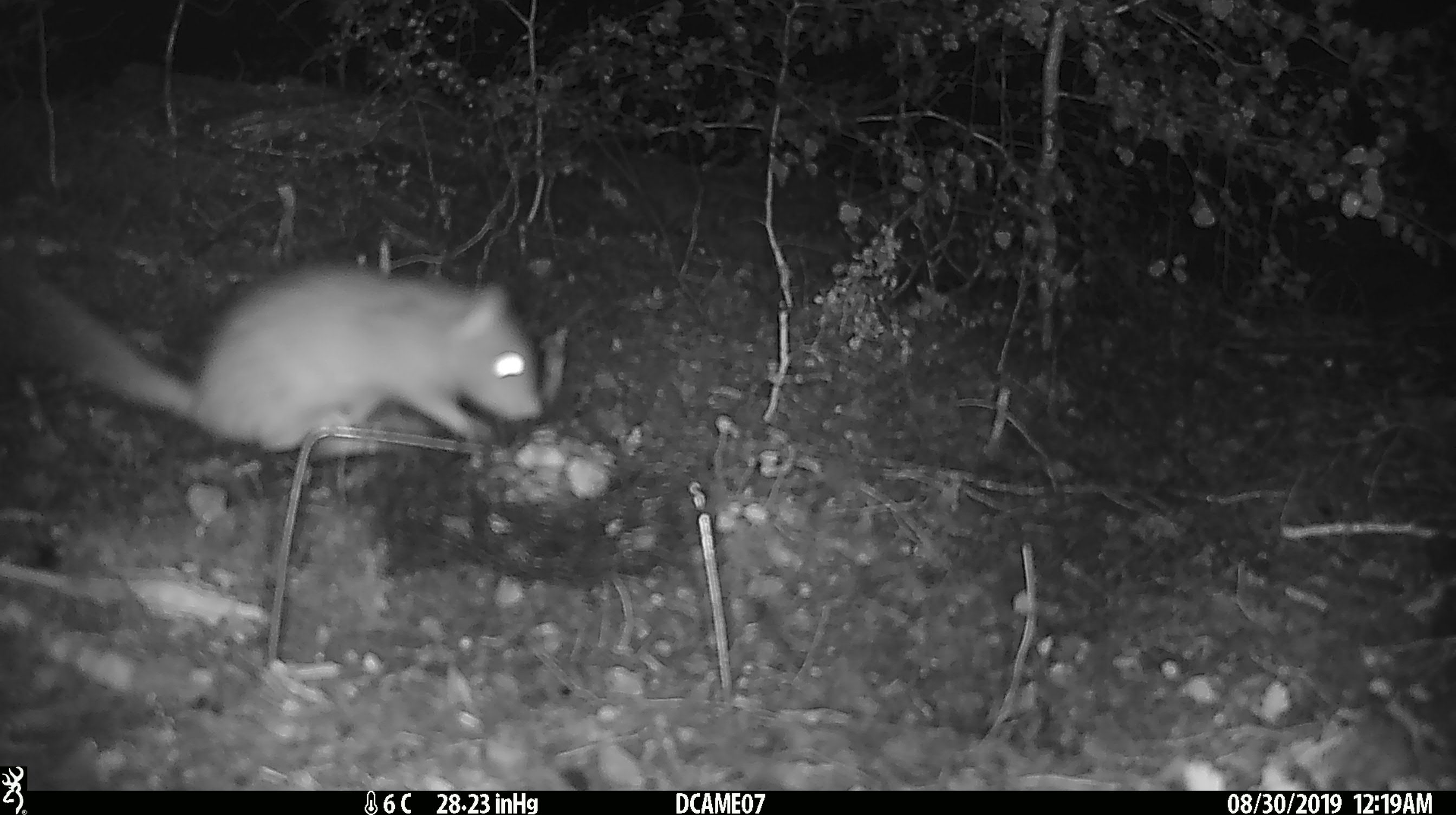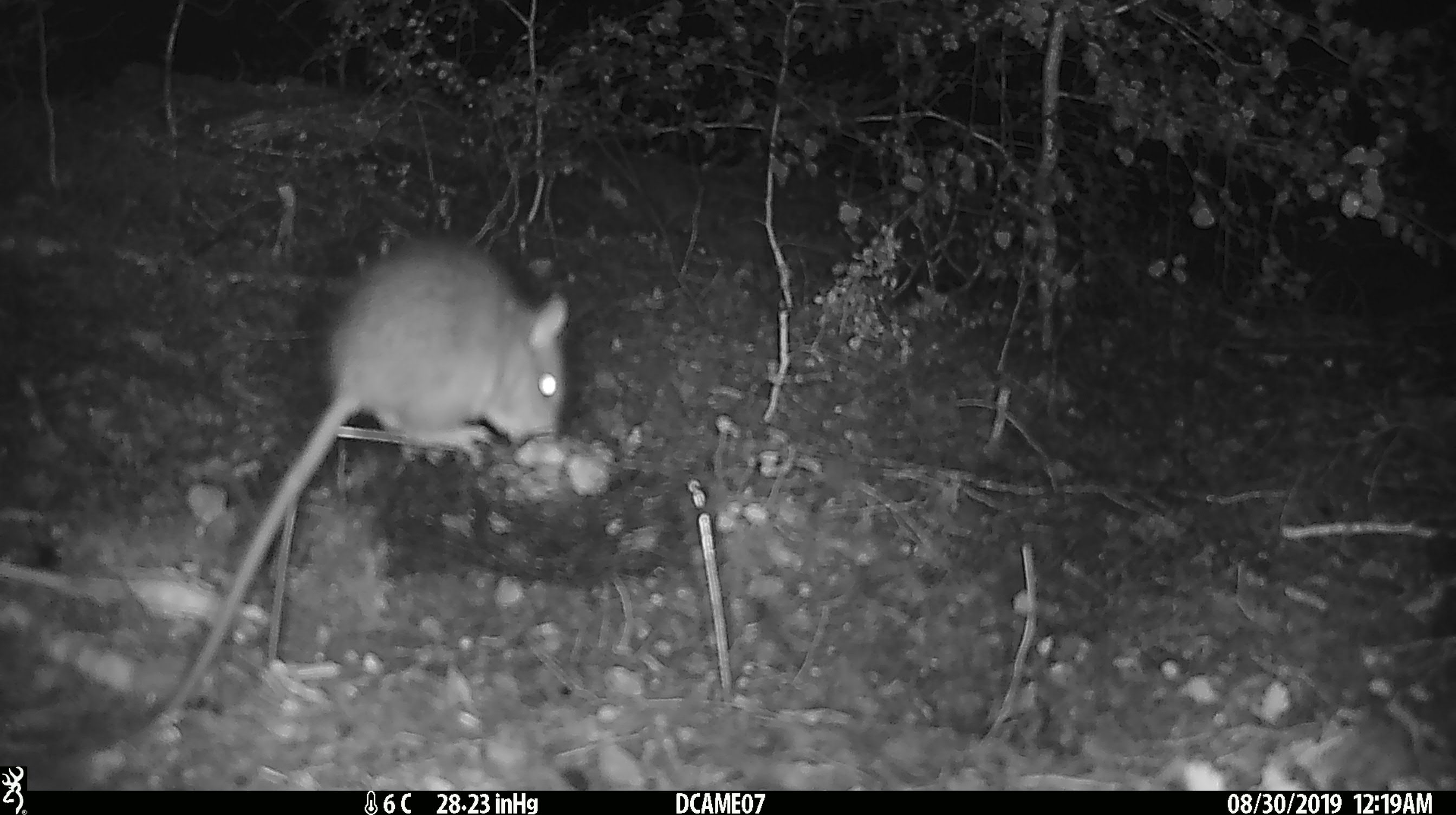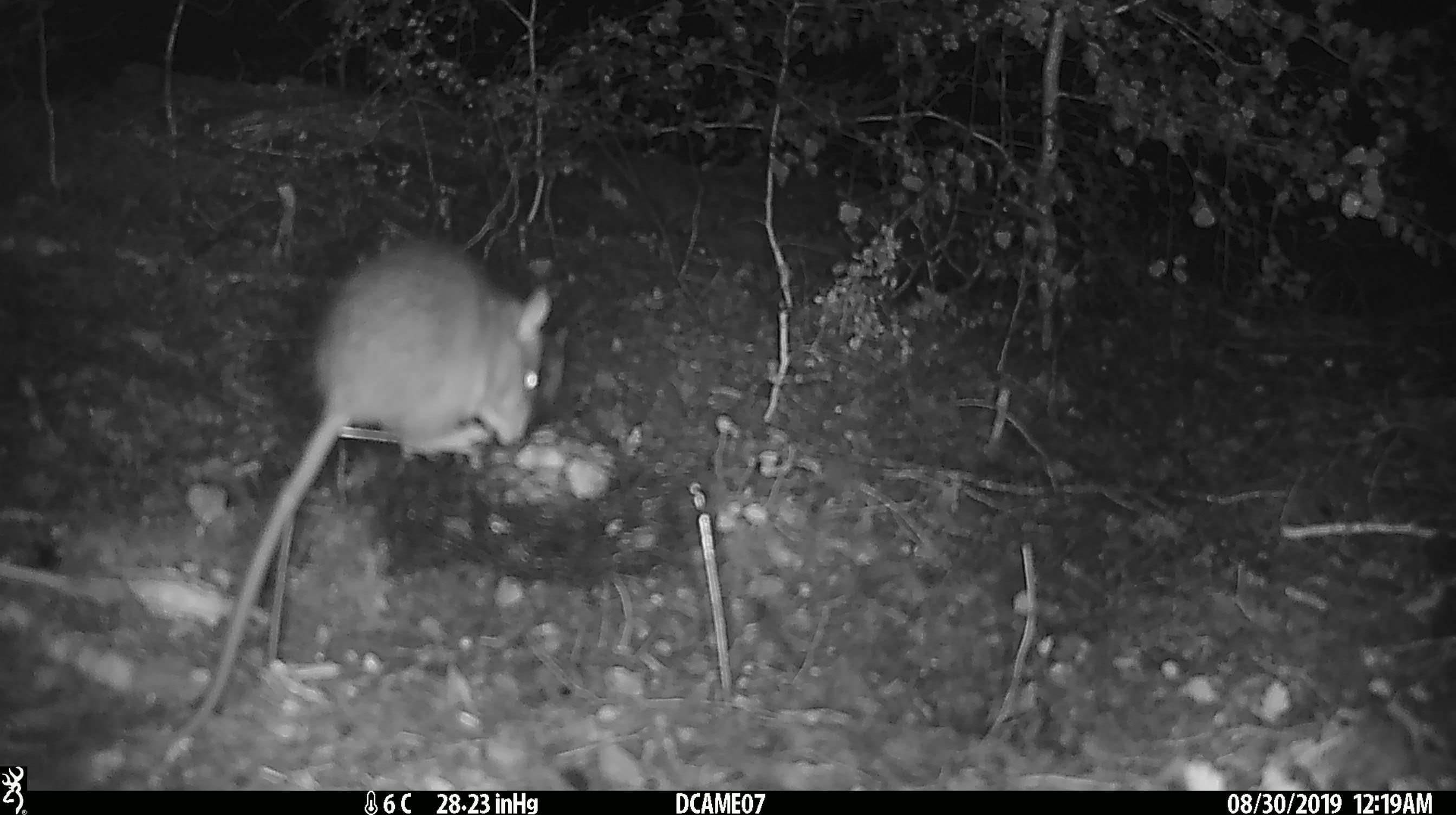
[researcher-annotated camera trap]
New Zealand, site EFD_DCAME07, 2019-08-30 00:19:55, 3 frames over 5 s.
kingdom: Animalia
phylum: Chordata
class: Mammalia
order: Rodentia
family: Muridae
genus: Rattus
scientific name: Rattus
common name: rat